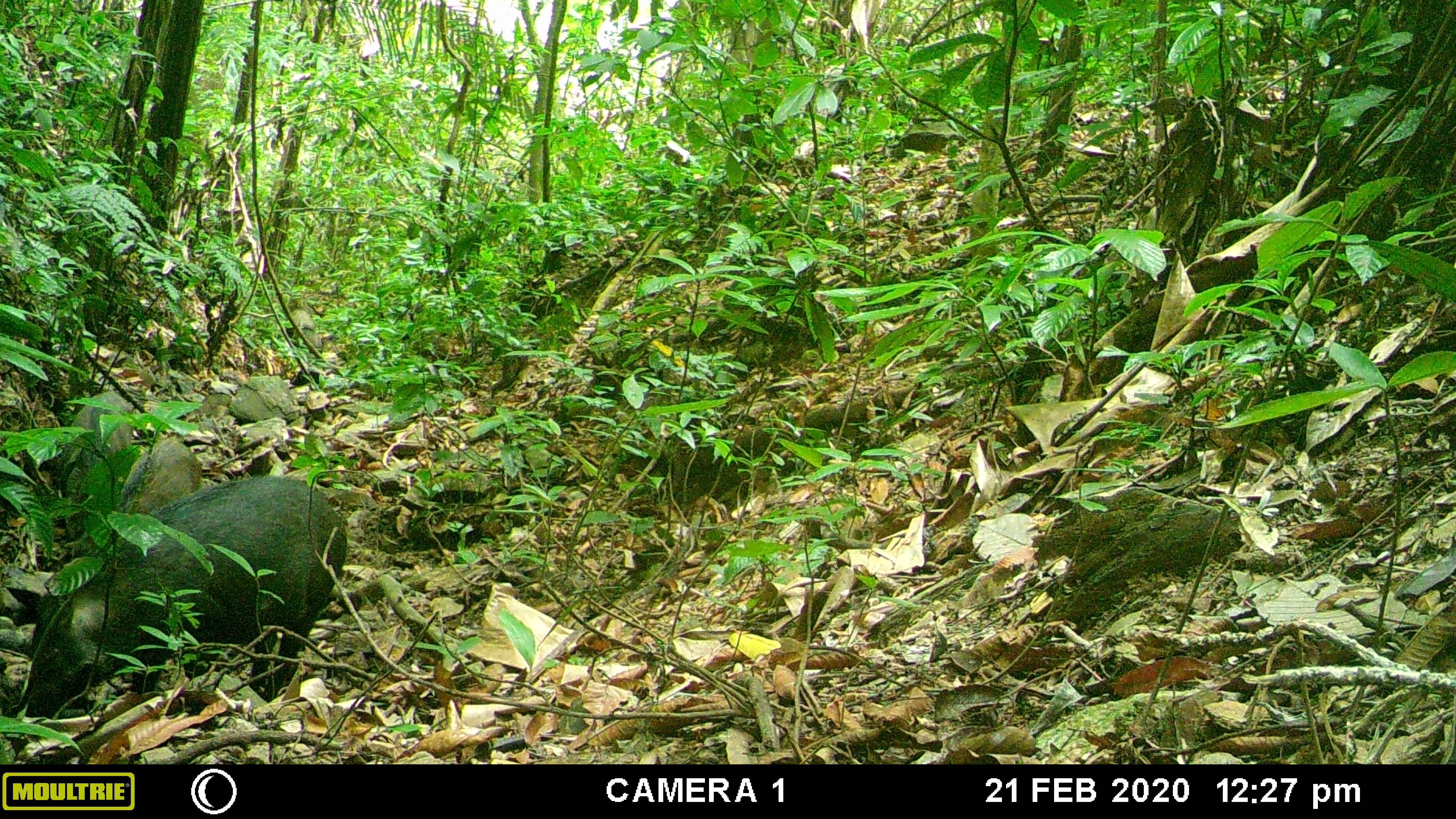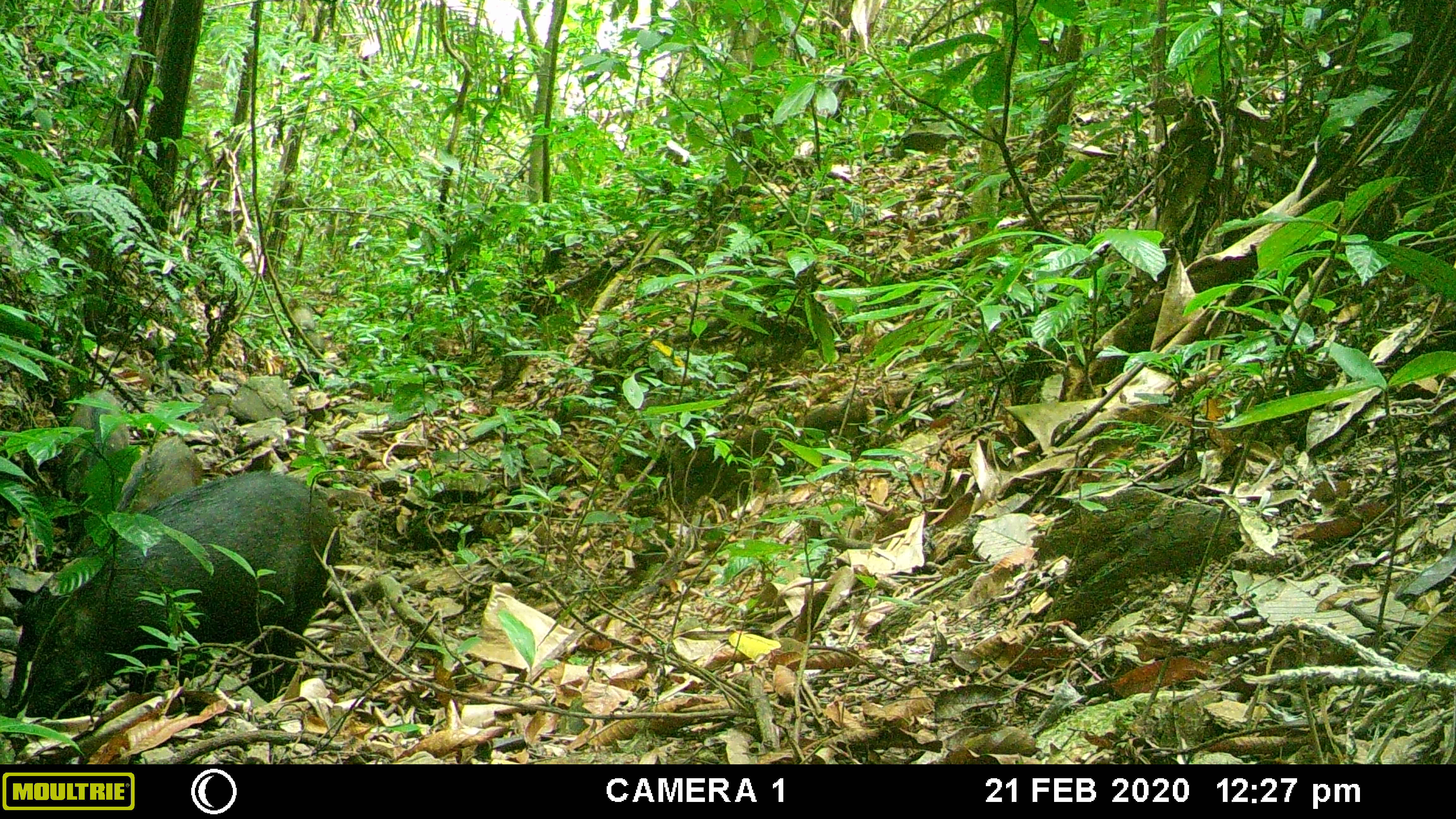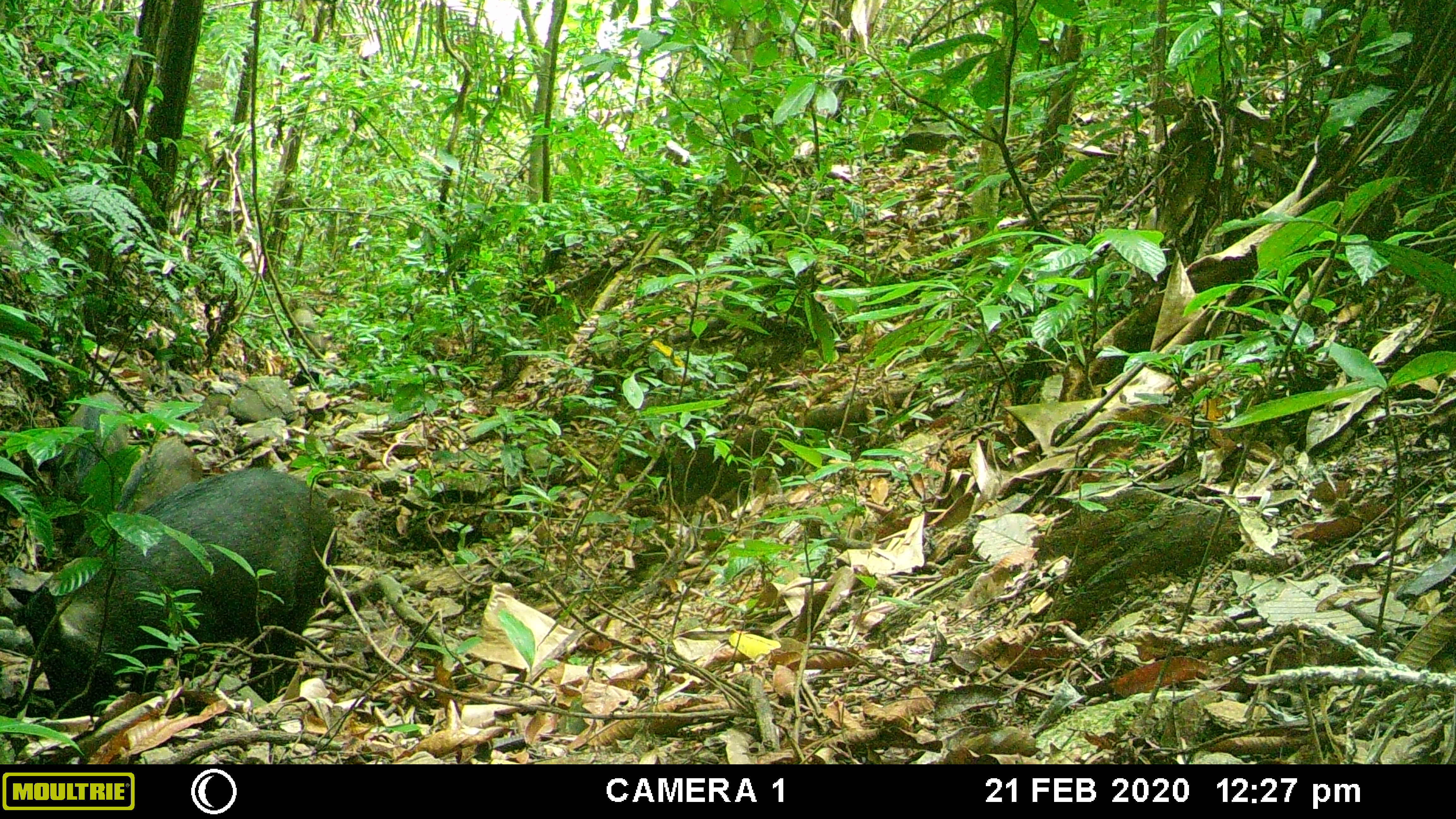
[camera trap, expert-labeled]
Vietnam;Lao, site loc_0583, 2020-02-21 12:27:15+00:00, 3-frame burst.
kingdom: Animalia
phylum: Chordata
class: Mammalia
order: Artiodactyla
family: Suidae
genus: Sus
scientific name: Sus scrofa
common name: eurasian wild pig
Eurasian wild pig (Sus scrofa). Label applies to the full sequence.